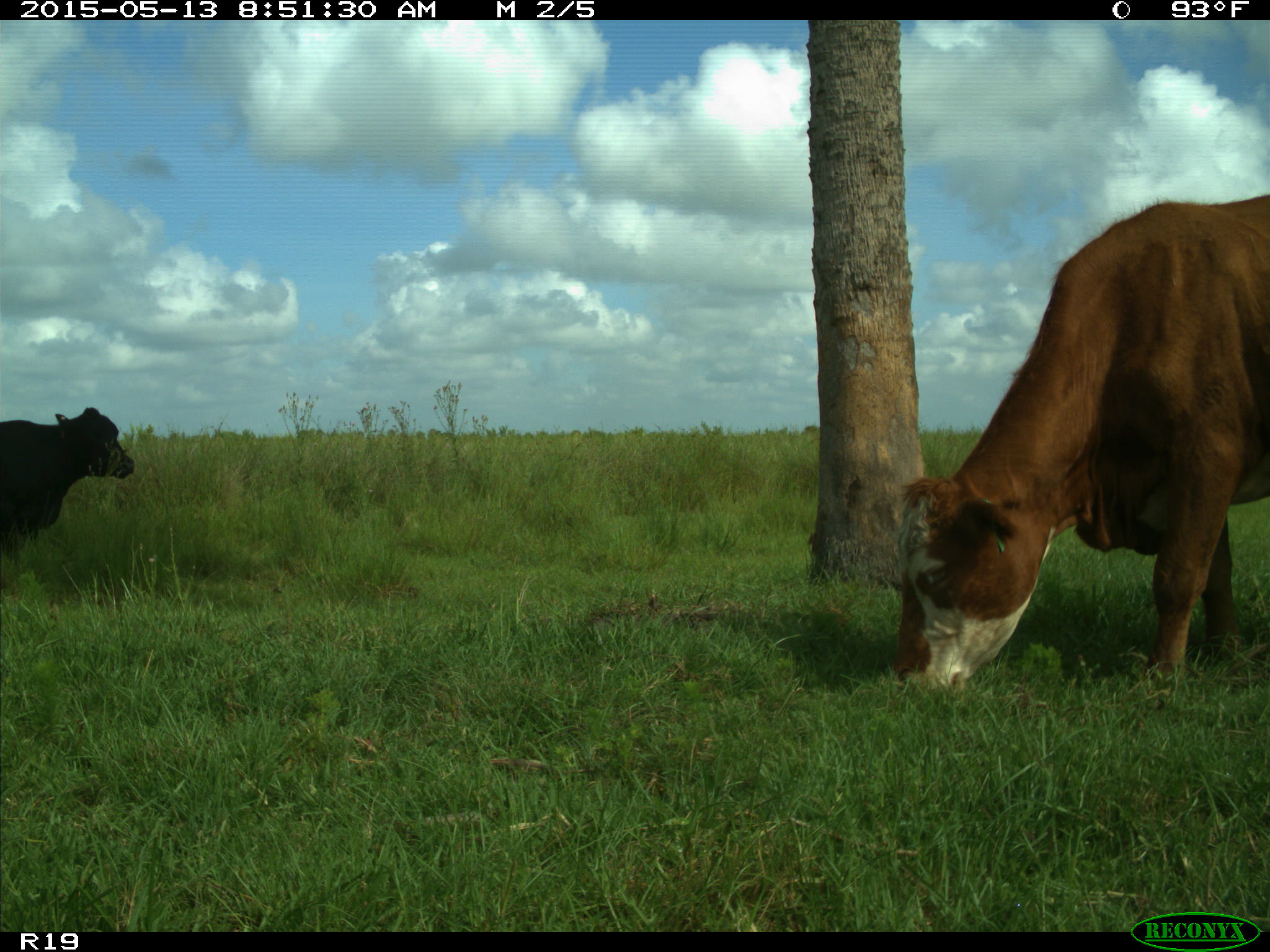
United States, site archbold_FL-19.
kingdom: Animalia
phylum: Chordata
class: Mammalia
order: Artiodactyla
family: Bovidae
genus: Bos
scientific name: Bos taurus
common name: domestic cow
Bos taurus (domestic cow).